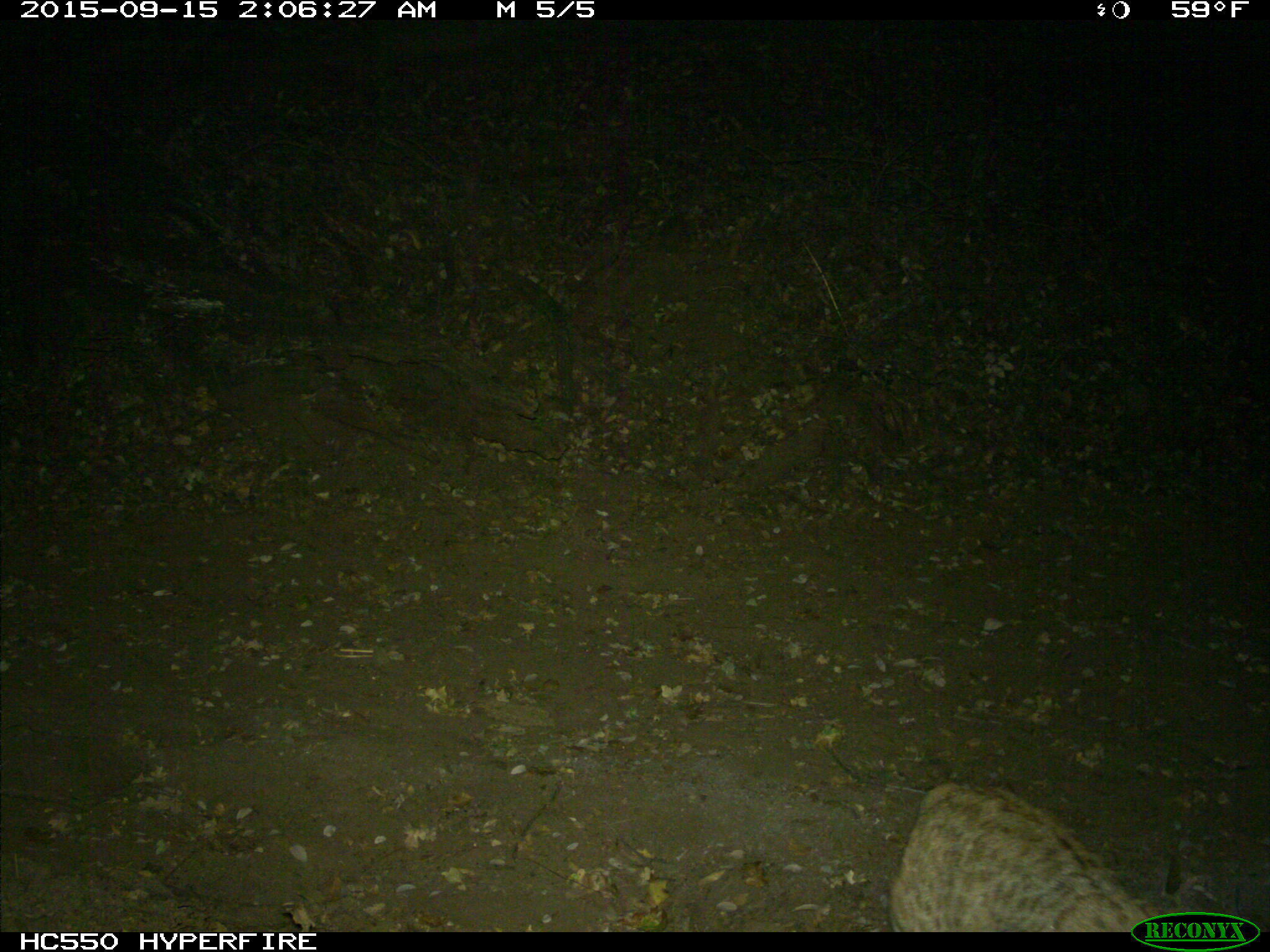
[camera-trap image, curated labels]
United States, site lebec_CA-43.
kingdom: Animalia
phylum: Chordata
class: Mammalia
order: Carnivora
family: Felidae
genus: Lynx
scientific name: Lynx rufus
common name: bobcat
Lynx rufus (bobcat).